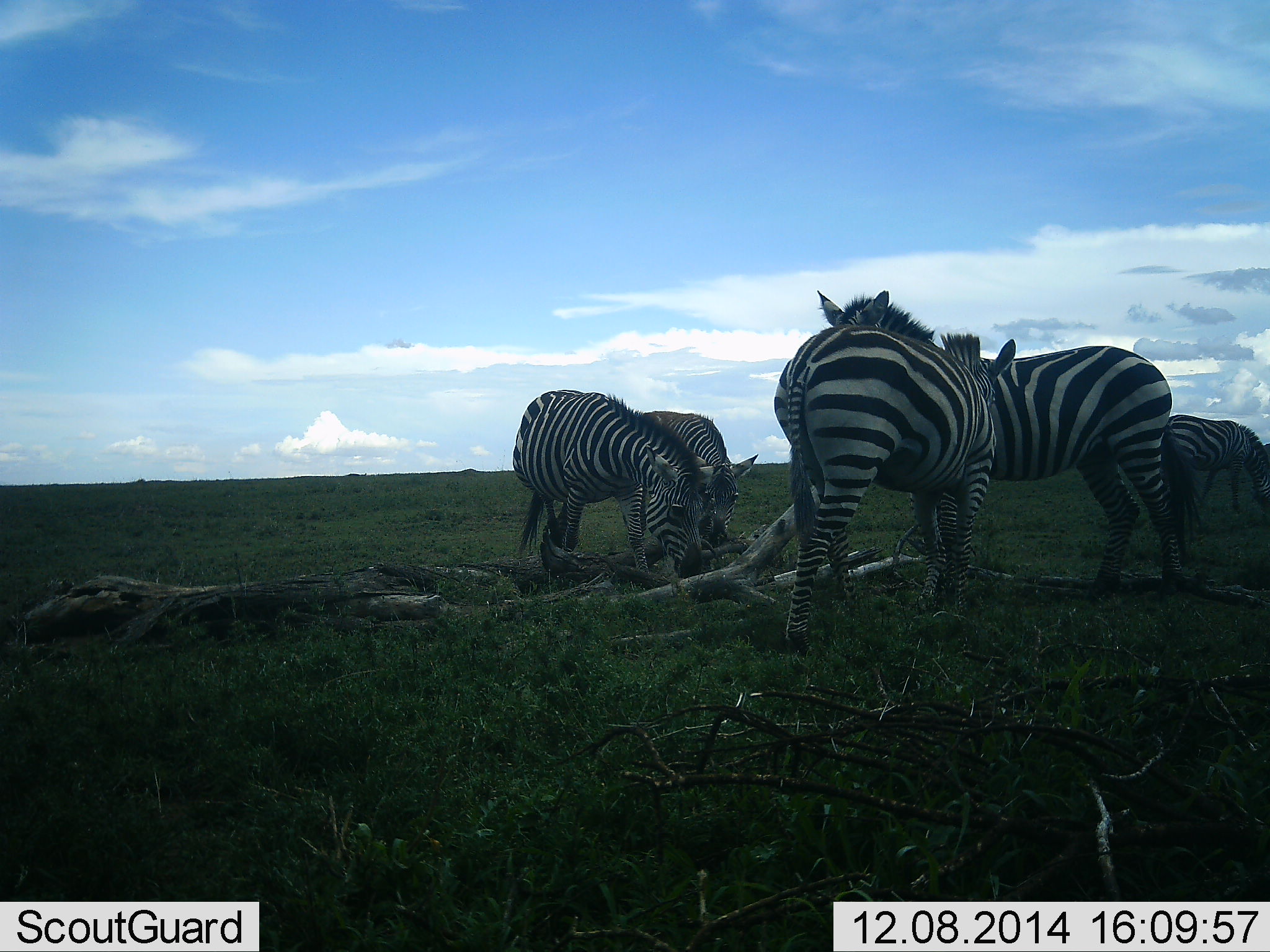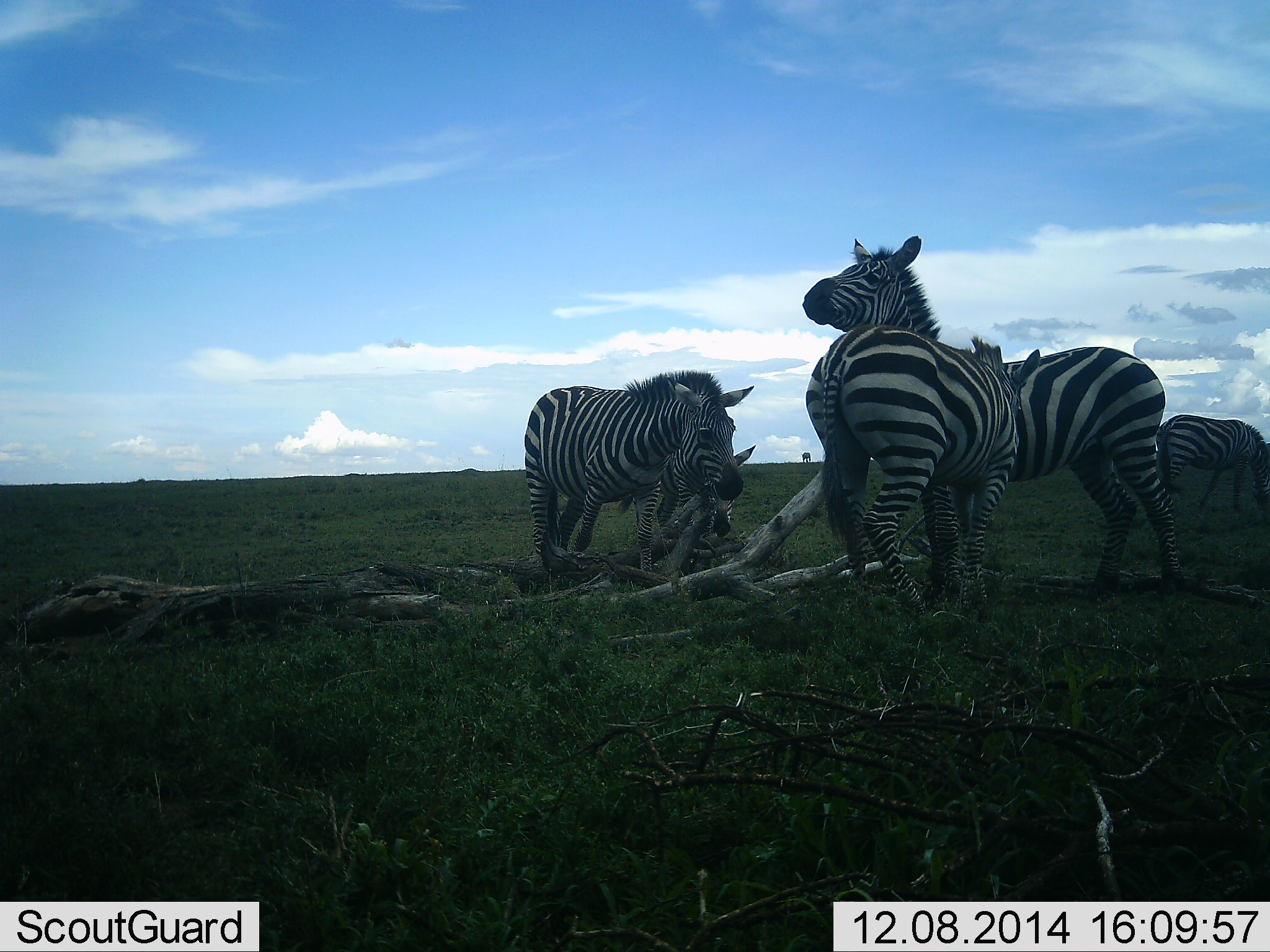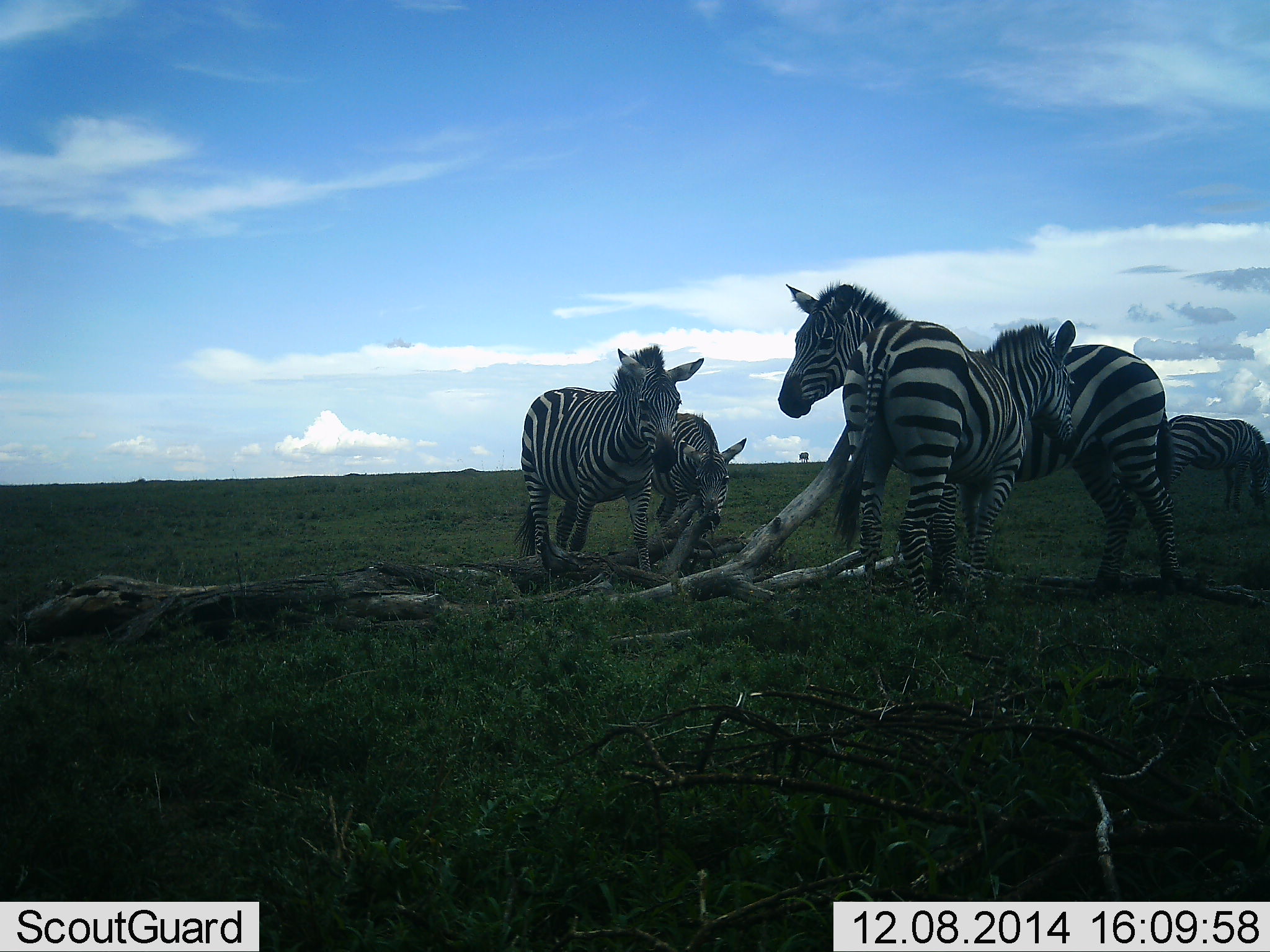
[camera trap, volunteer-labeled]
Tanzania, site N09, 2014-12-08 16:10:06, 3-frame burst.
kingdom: Animalia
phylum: Chordata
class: Mammalia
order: Perissodactyla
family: Equidae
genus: Equus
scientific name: Equus quagga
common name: plains zebra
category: zebra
Zebra (plains zebra) (Equus quagga), count 5. Behavior (volunteer vote fractions): standing 60%, resting 10%, moving 20%, interacting 20%. Young present (vote fraction): 10%. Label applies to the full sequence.